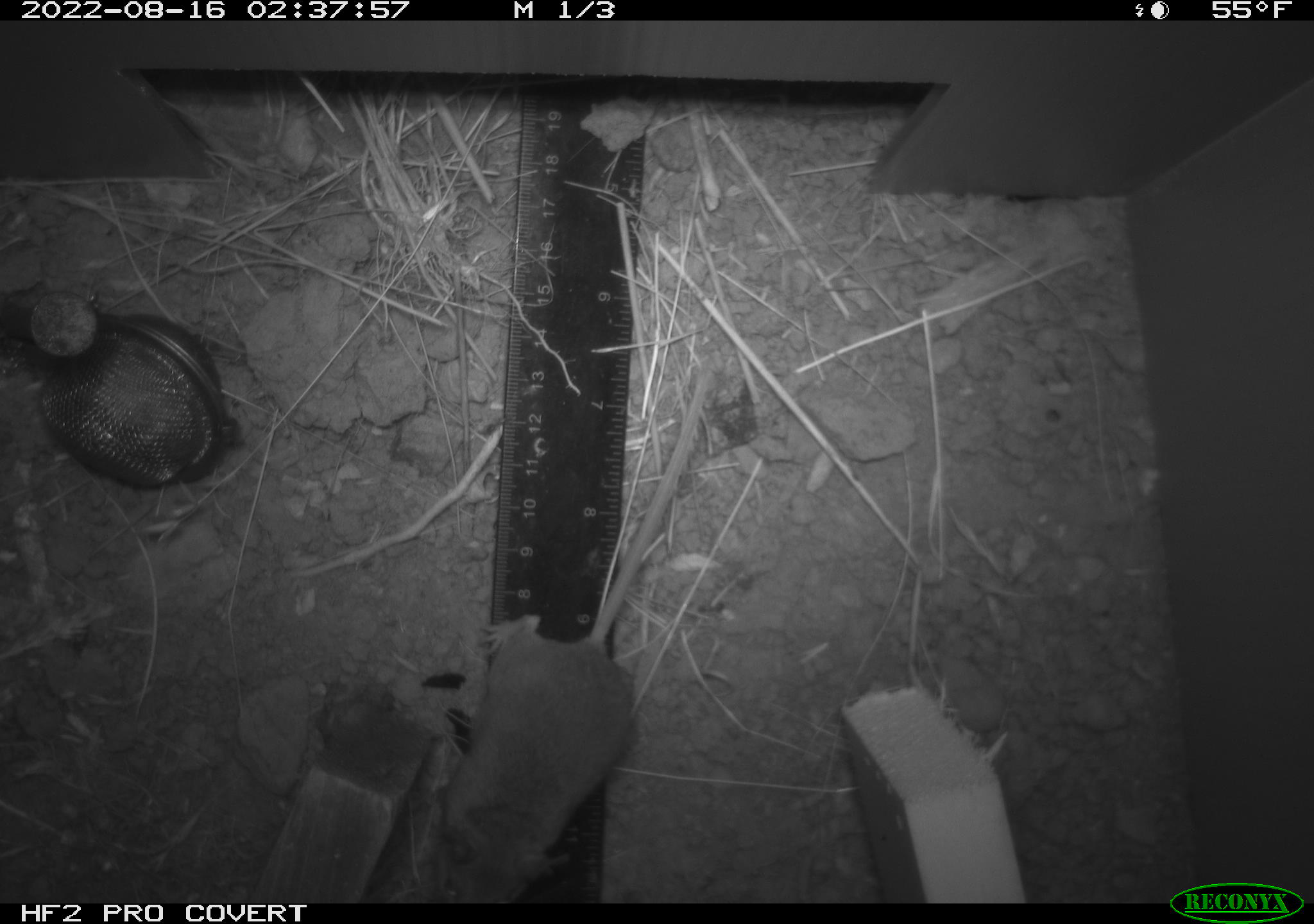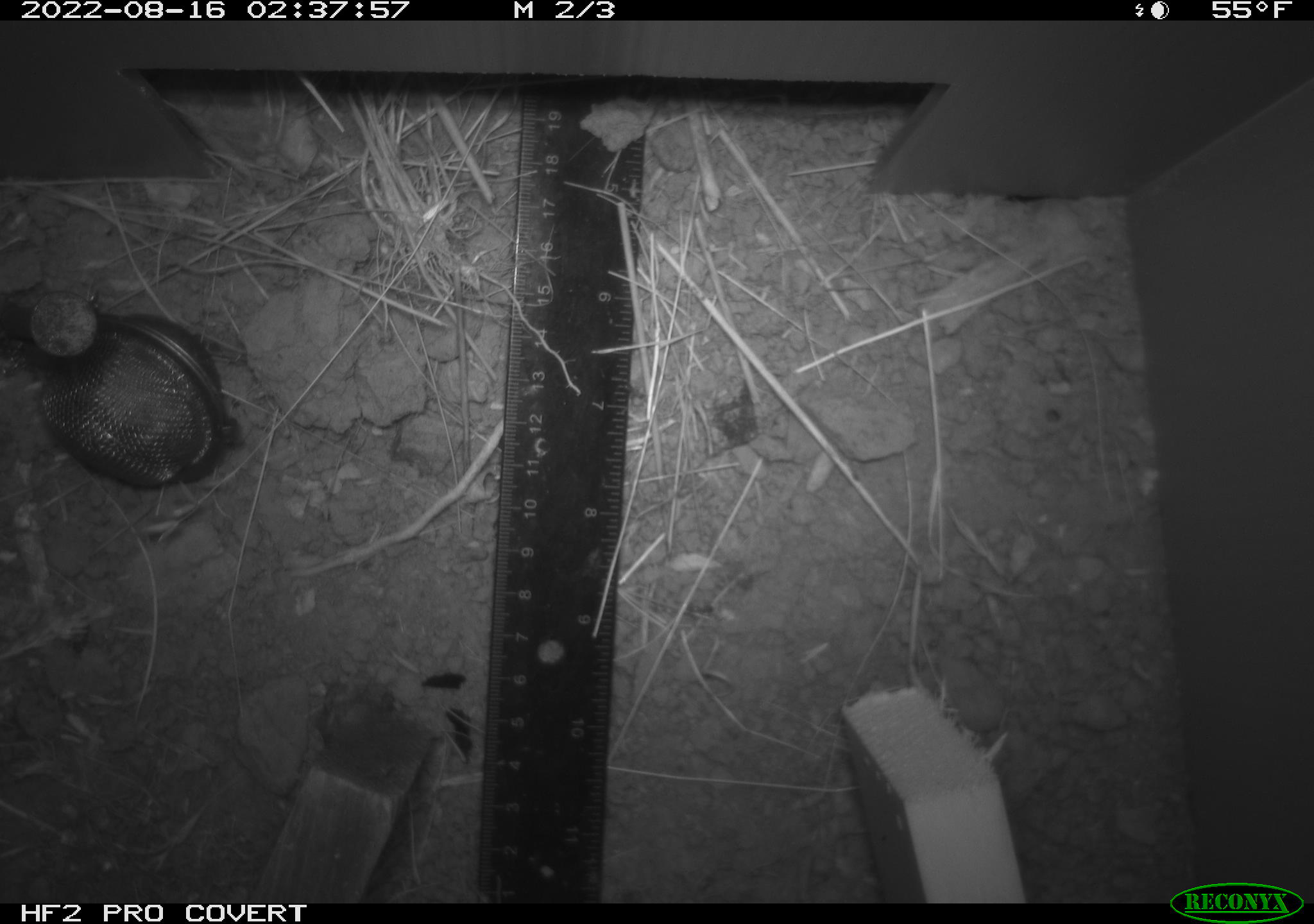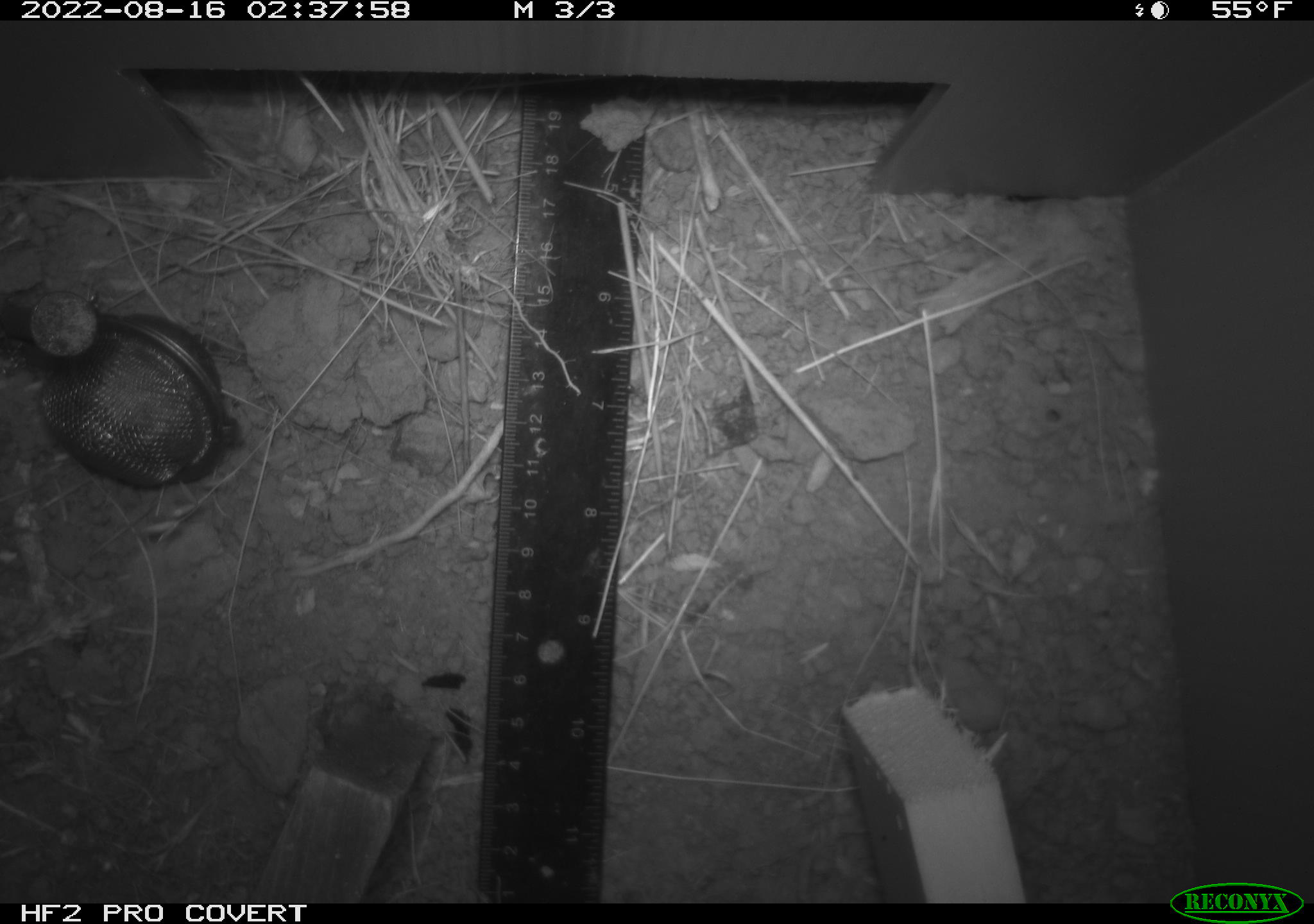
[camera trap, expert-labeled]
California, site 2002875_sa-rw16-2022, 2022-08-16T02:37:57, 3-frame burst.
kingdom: Animalia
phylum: Chordata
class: Mammalia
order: Rodentia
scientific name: Rodentia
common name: mouse species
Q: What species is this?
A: Mouse species (Rodentia).